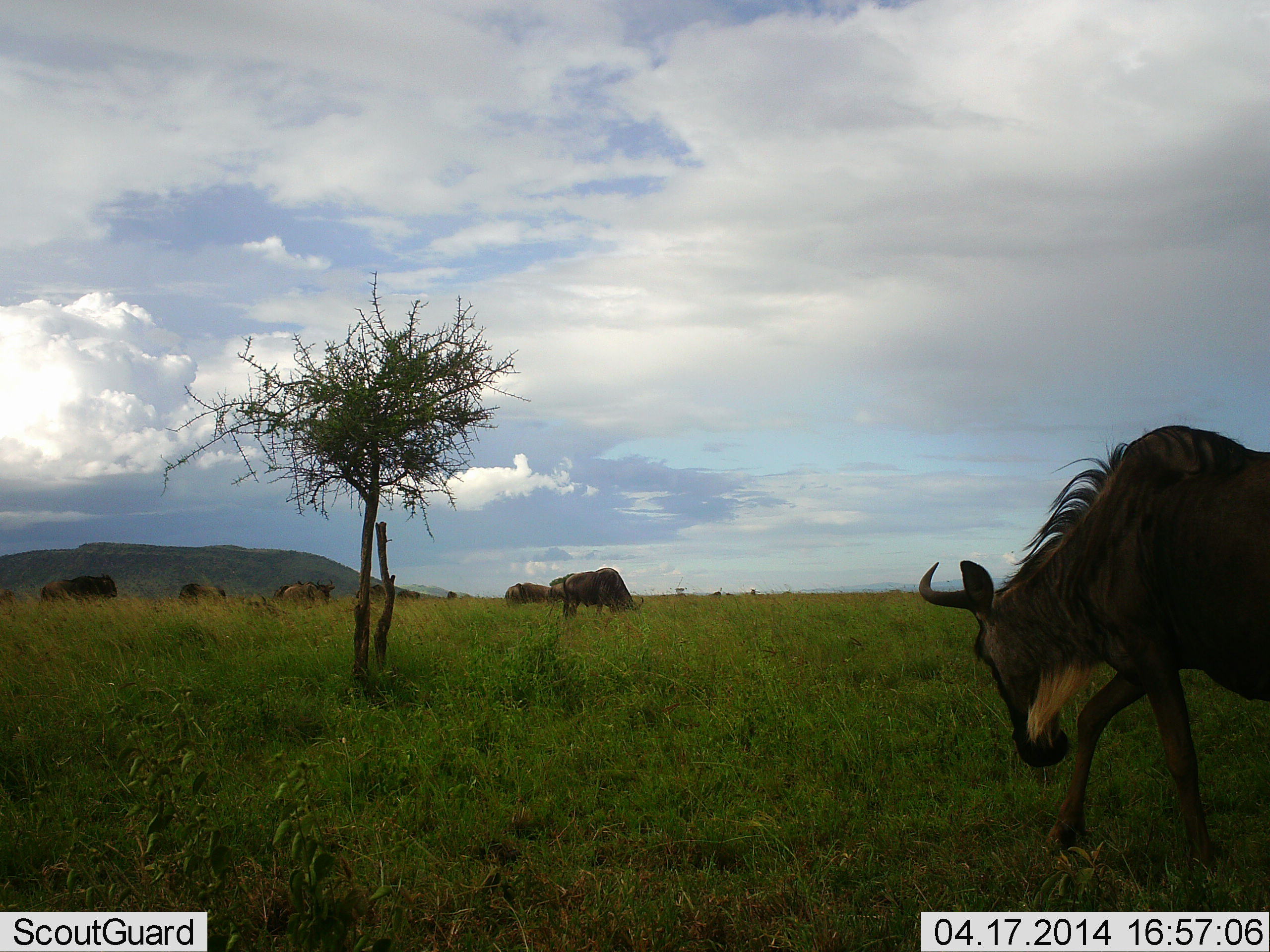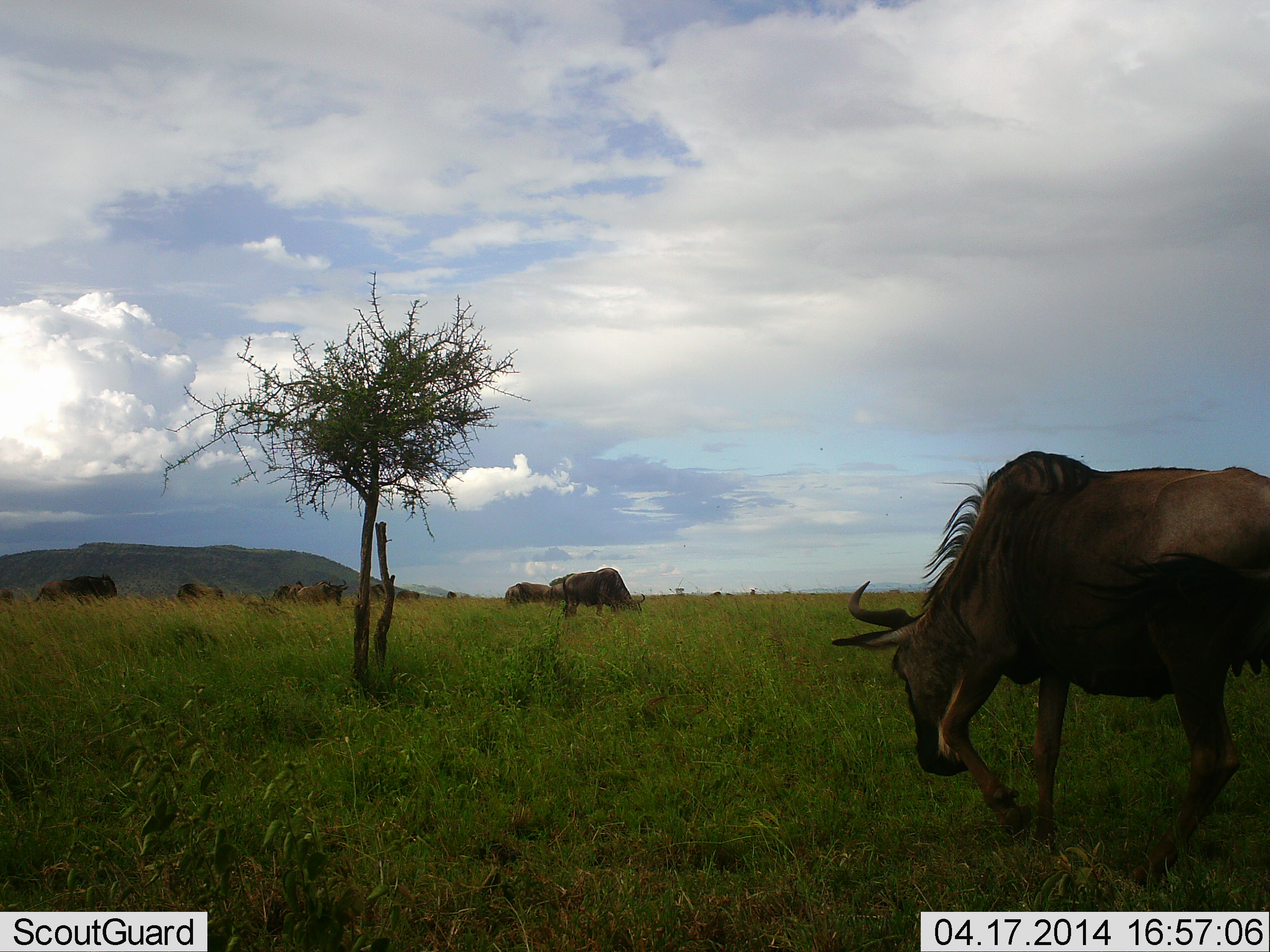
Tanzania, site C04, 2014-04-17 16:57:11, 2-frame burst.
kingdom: Animalia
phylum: Chordata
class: Mammalia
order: Artiodactyla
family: Bovidae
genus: Connochaetes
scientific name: Connochaetes taurinus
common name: blue wildebeest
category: wildebeest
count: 10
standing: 50%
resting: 0%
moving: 50%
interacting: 0%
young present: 0%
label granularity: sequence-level